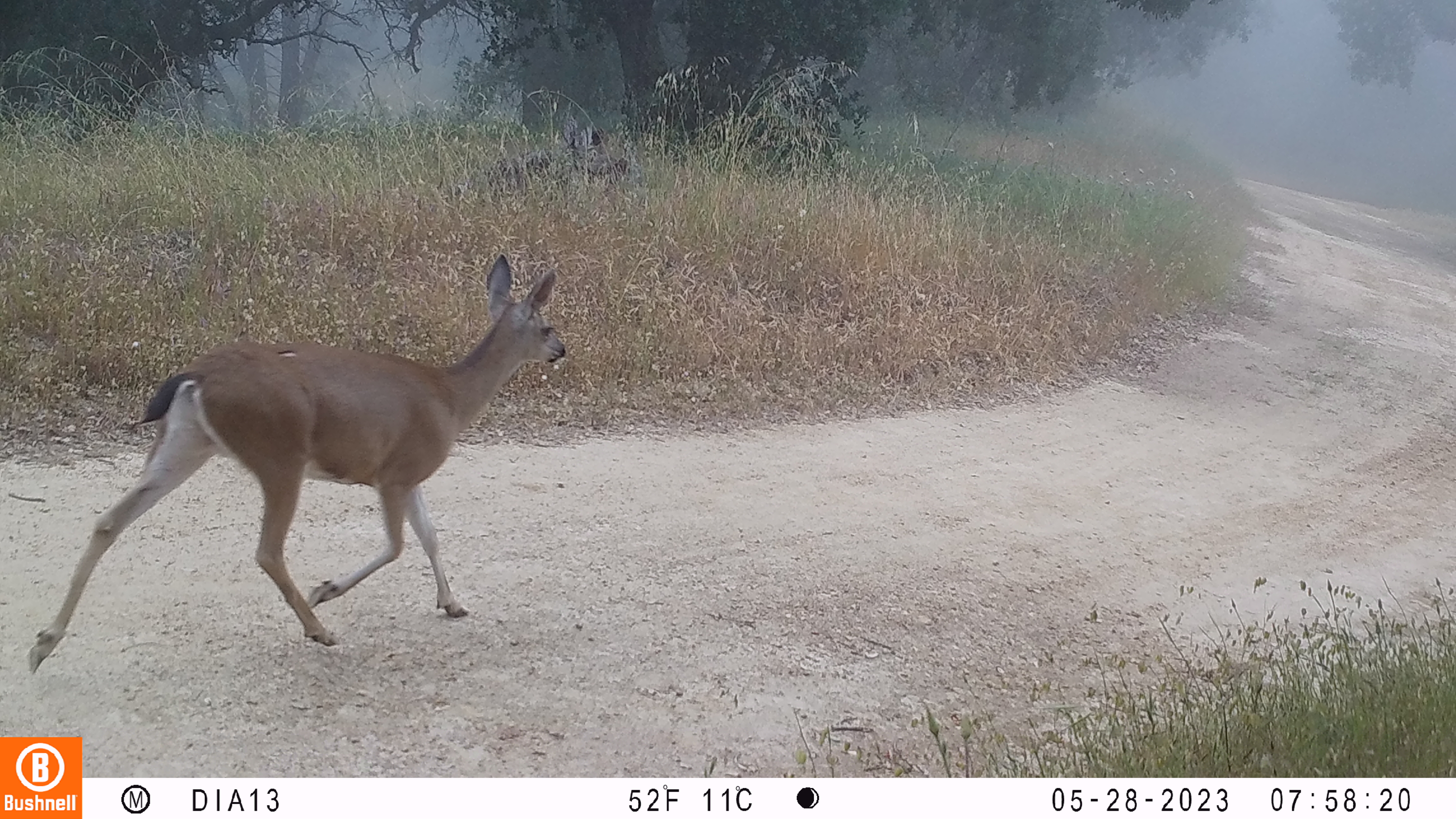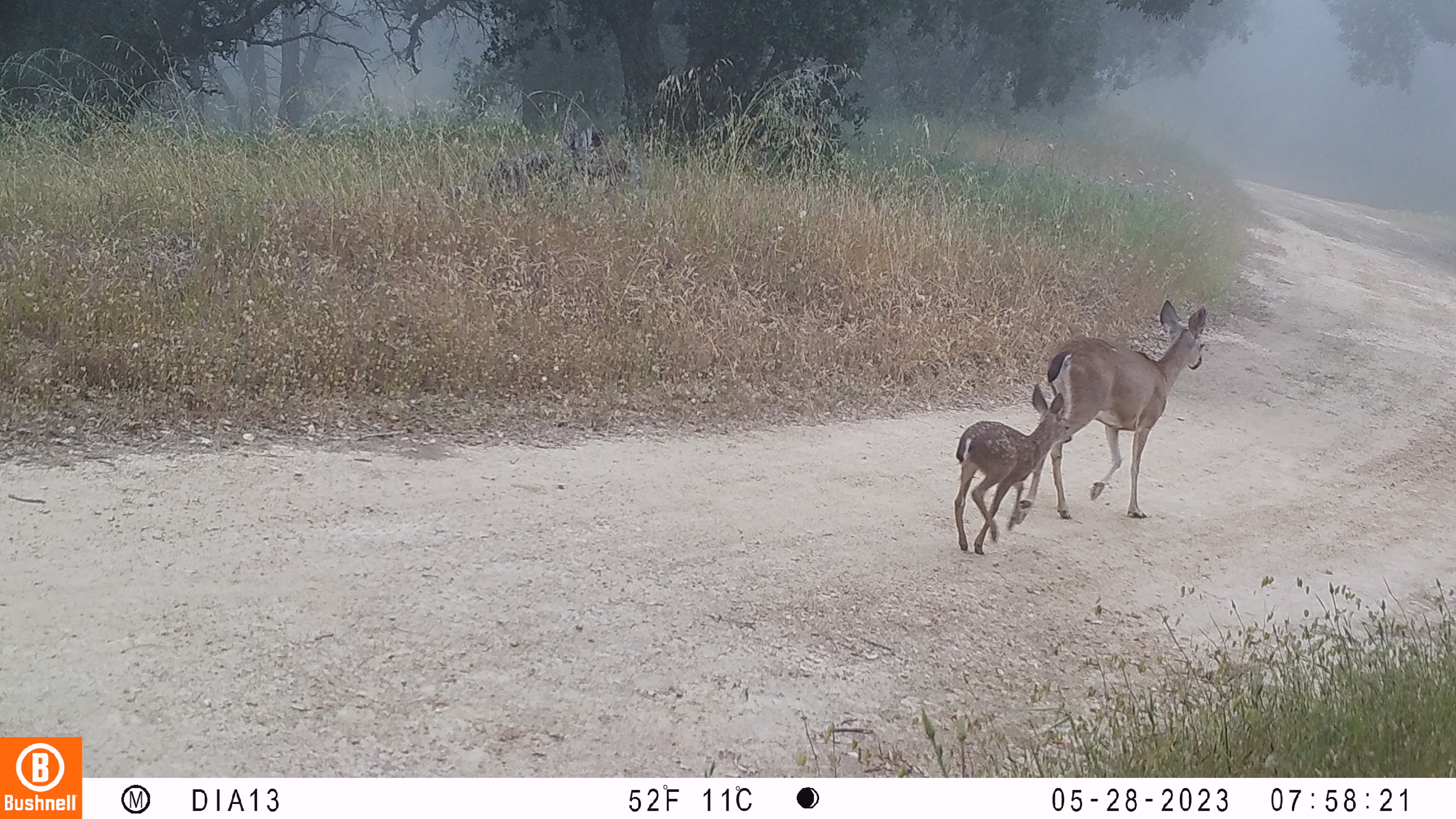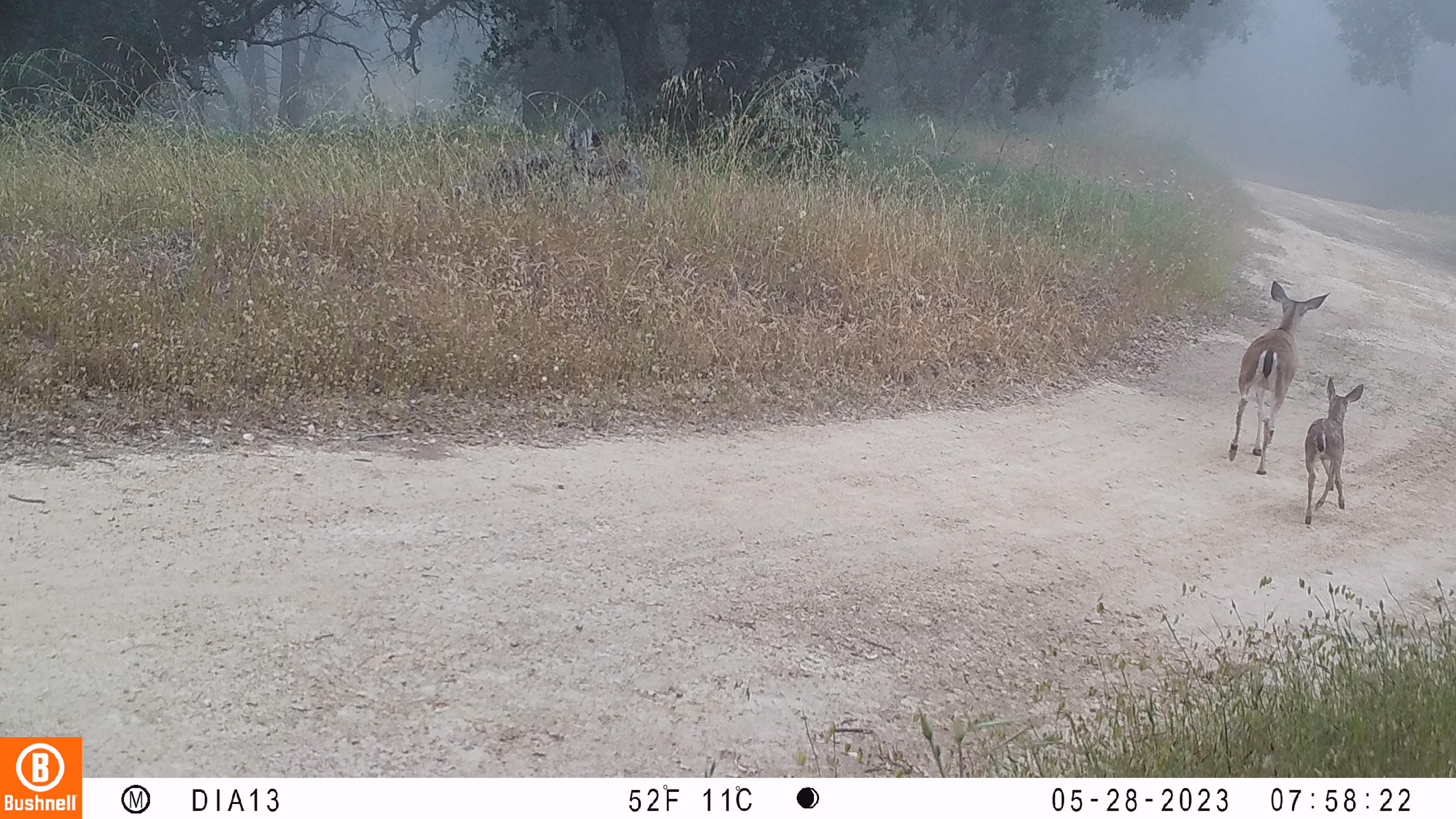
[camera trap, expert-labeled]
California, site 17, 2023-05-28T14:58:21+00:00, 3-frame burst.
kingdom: Animalia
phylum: Chordata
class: Mammalia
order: Artiodactyla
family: Cervidae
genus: Odocoileus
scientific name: Odocoileus hemionus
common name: mule deer